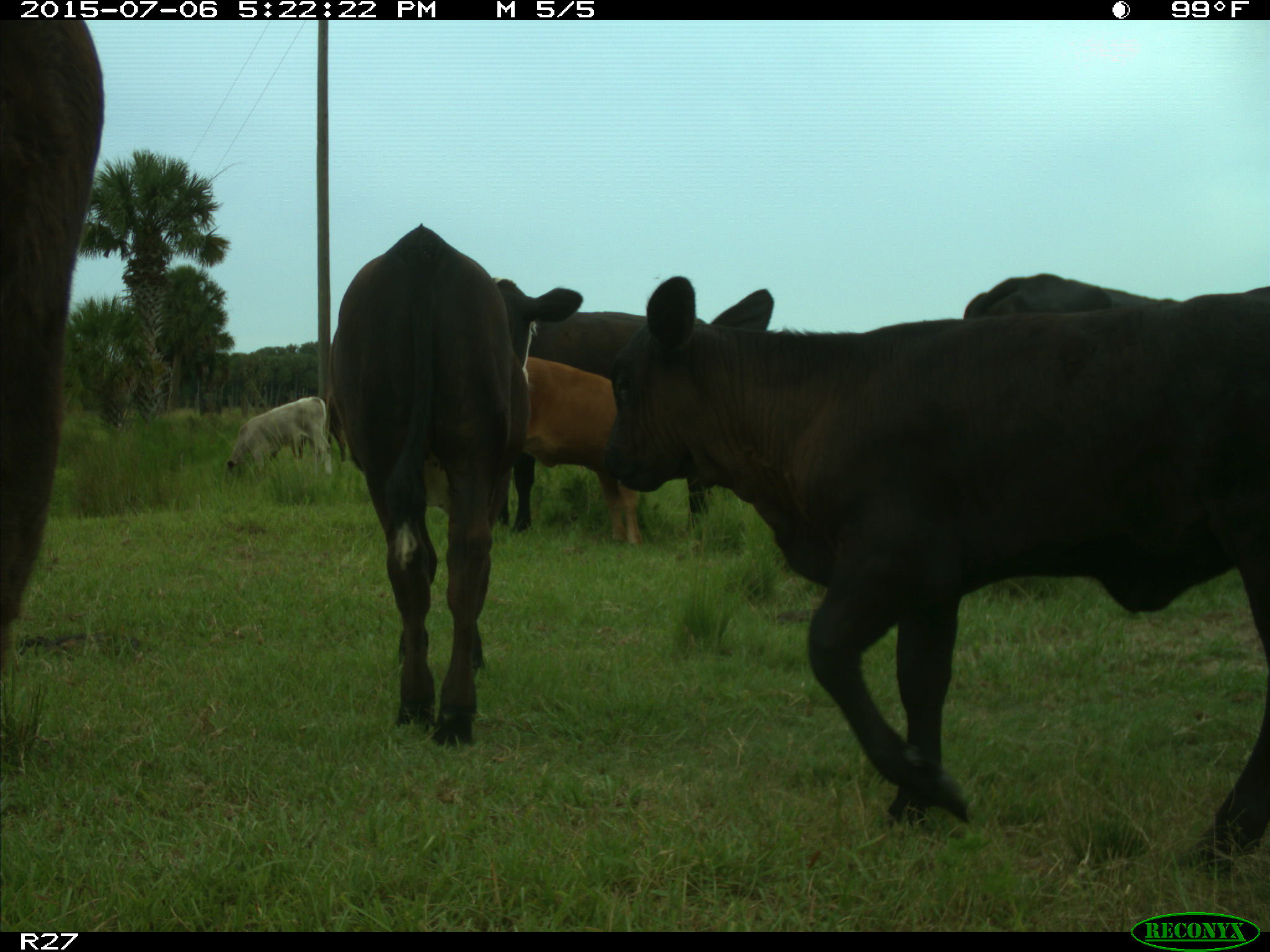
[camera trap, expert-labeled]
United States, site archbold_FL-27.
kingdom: Animalia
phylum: Chordata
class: Mammalia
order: Artiodactyla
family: Bovidae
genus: Bos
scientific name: Bos taurus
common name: domestic cow